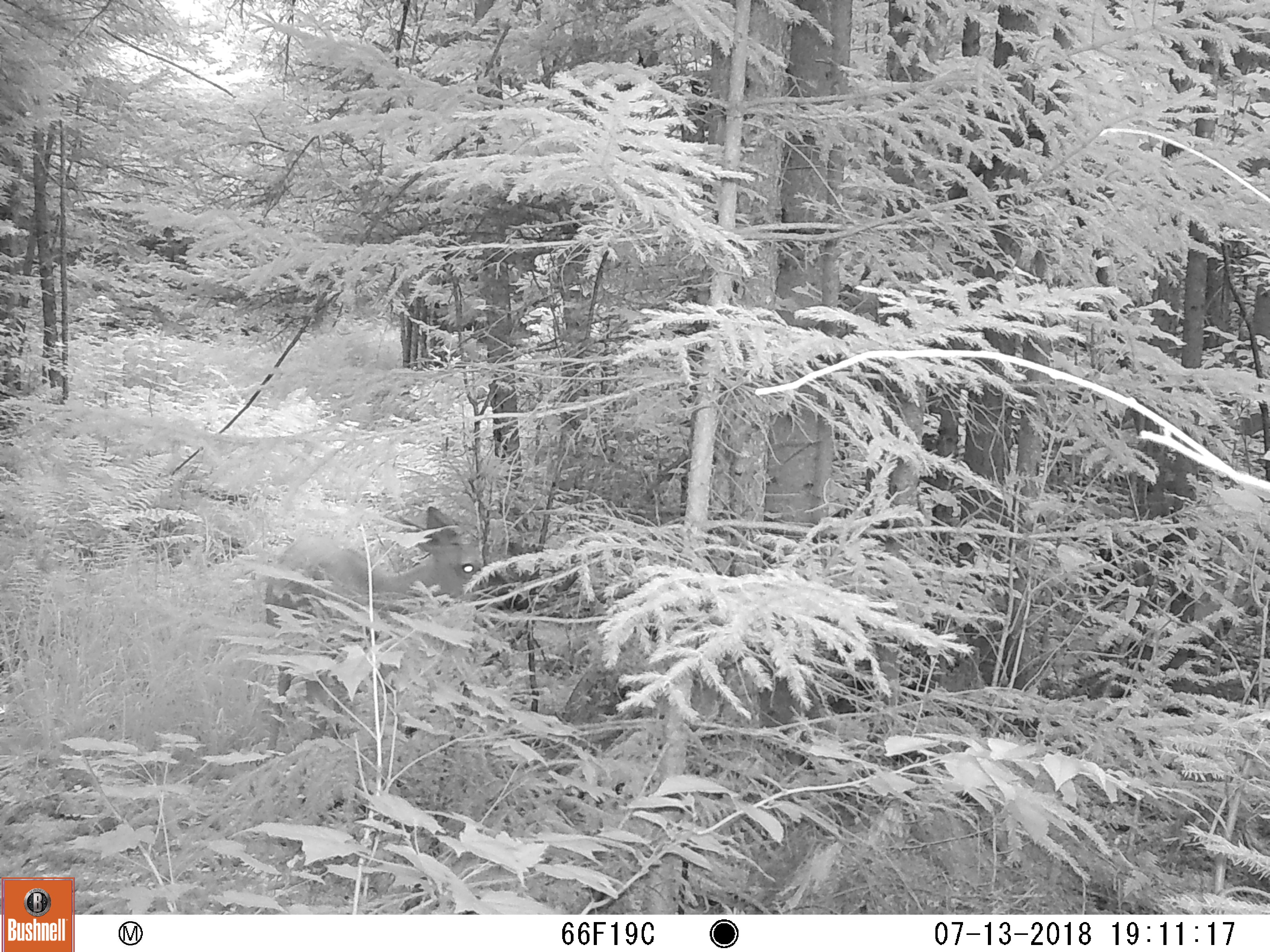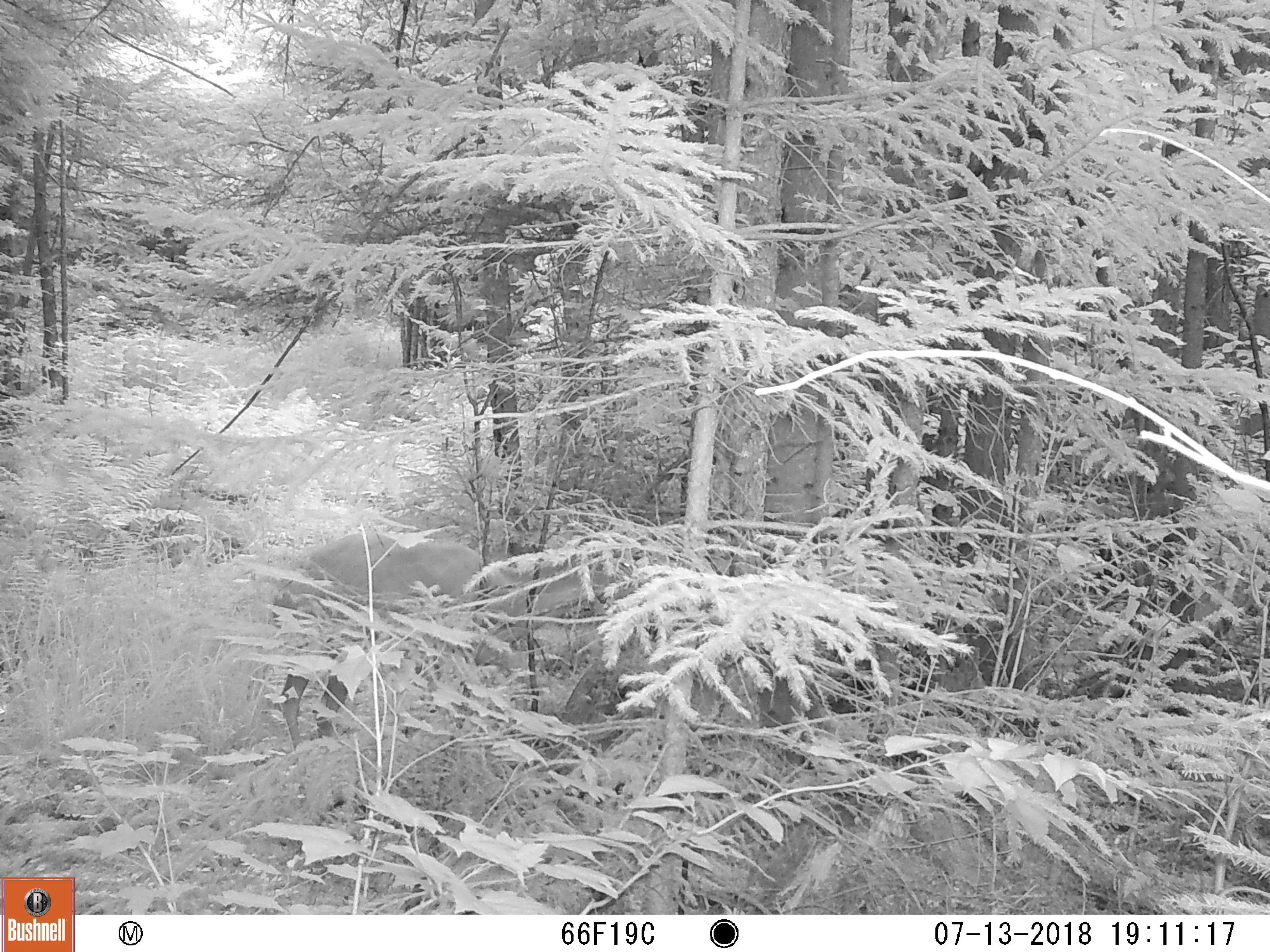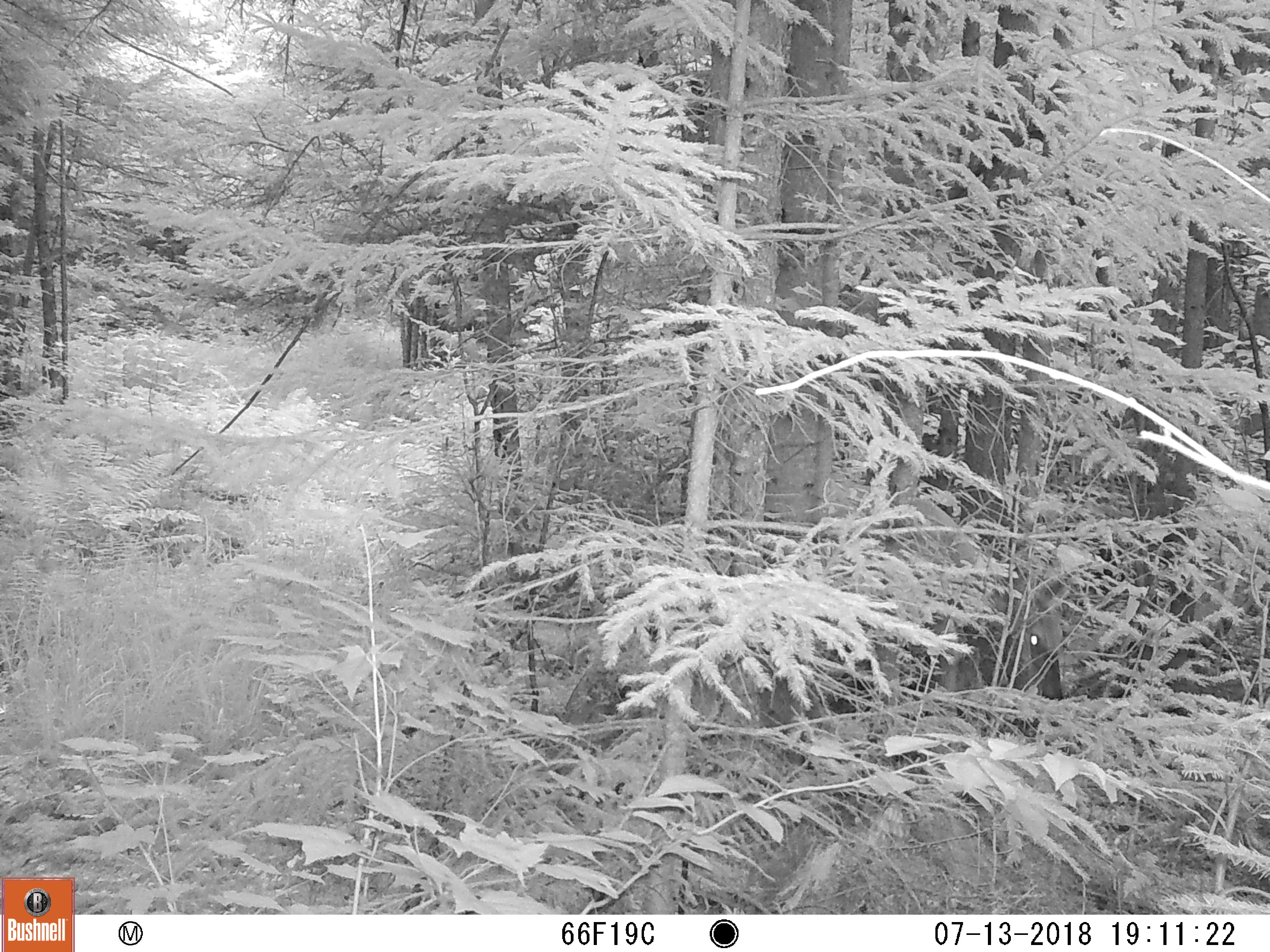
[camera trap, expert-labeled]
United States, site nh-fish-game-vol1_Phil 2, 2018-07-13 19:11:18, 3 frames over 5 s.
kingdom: Animalia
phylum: Chordata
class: Mammalia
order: Artiodactyla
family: Cervidae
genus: Odocoileus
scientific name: Odocoileus virginianus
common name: white-tailed deer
White-tailed deer (Odocoileus virginianus).